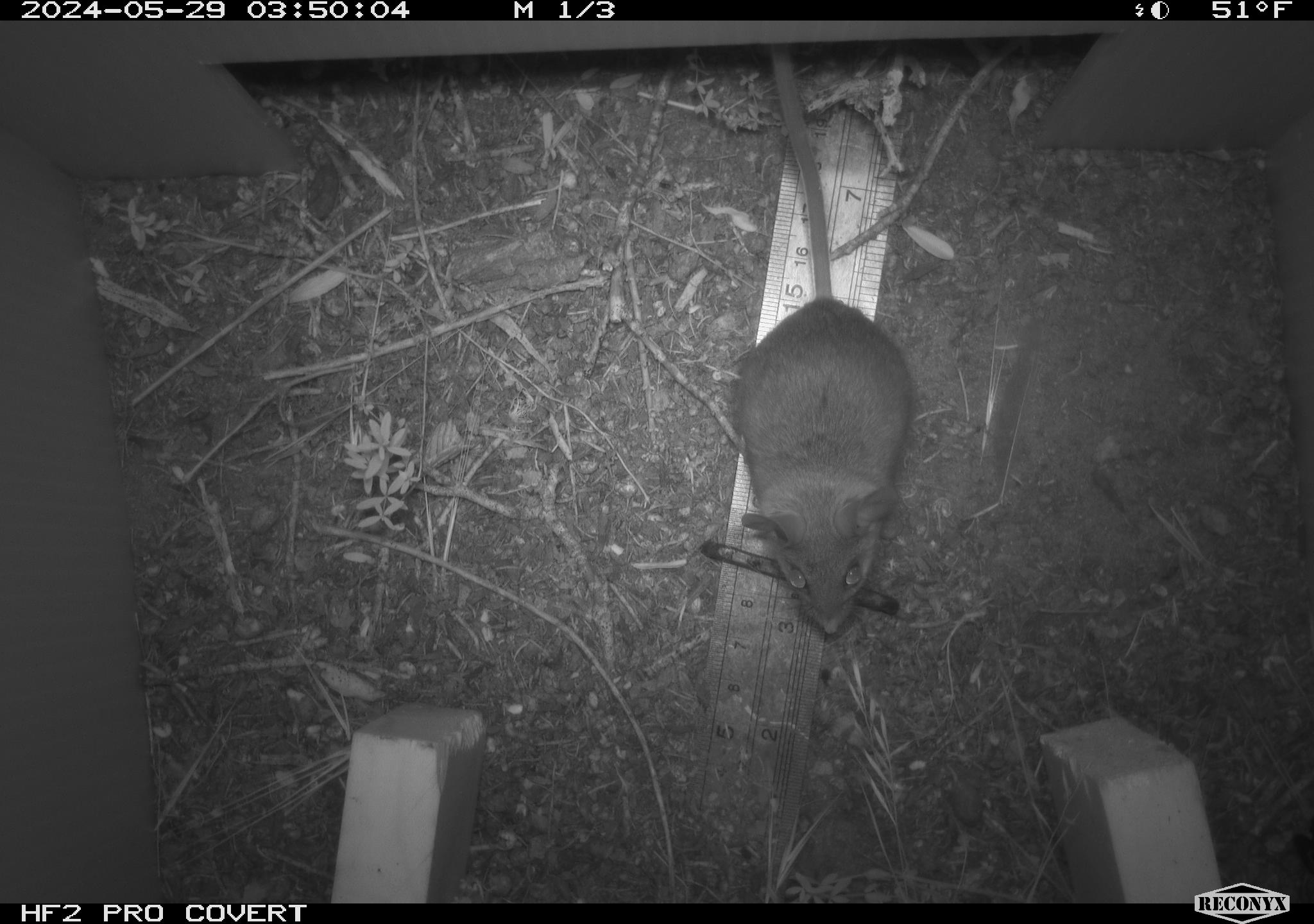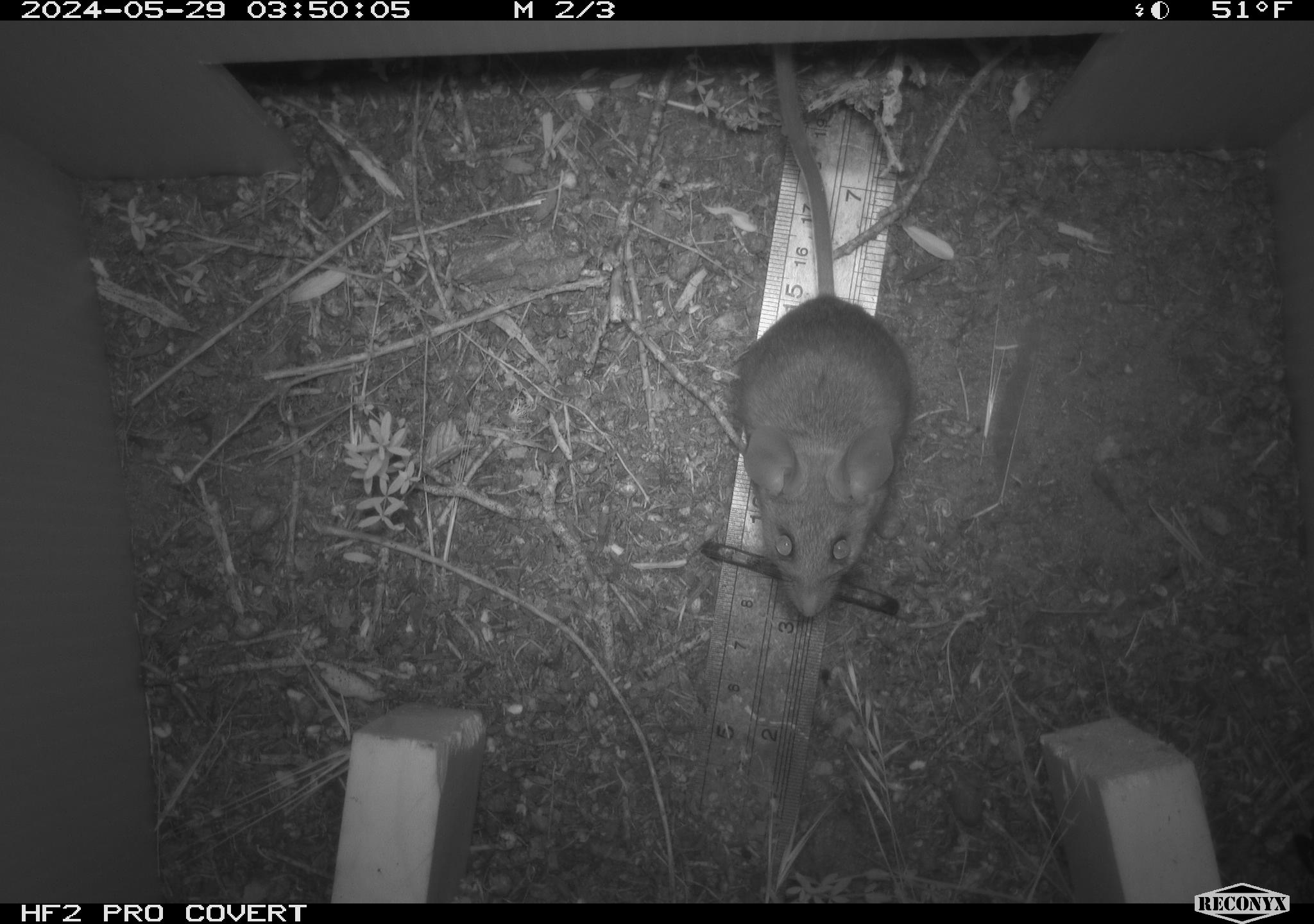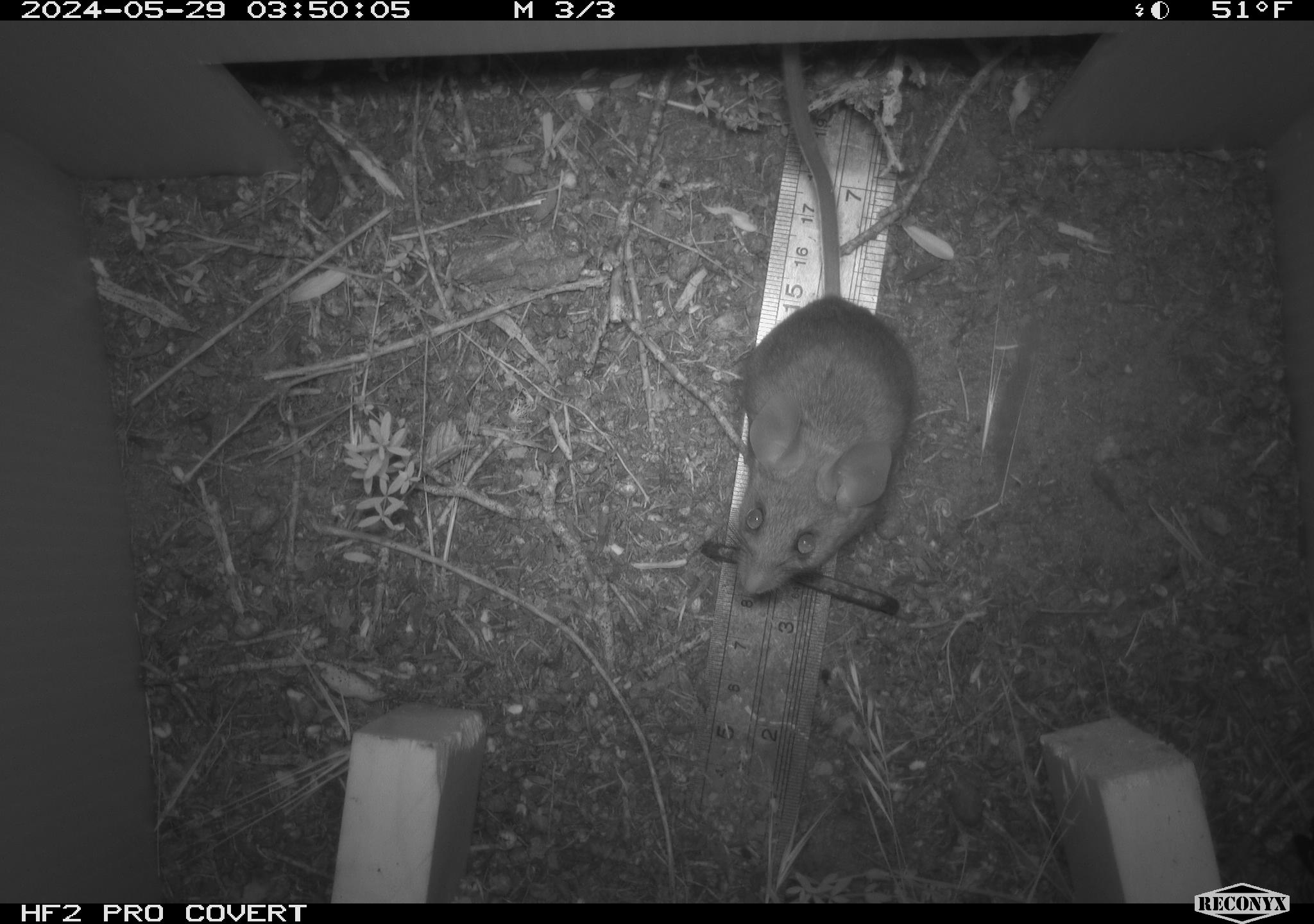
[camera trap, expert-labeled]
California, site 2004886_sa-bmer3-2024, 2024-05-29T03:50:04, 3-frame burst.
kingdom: Animalia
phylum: Chordata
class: Mammalia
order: Rodentia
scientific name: Rodentia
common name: mouse species